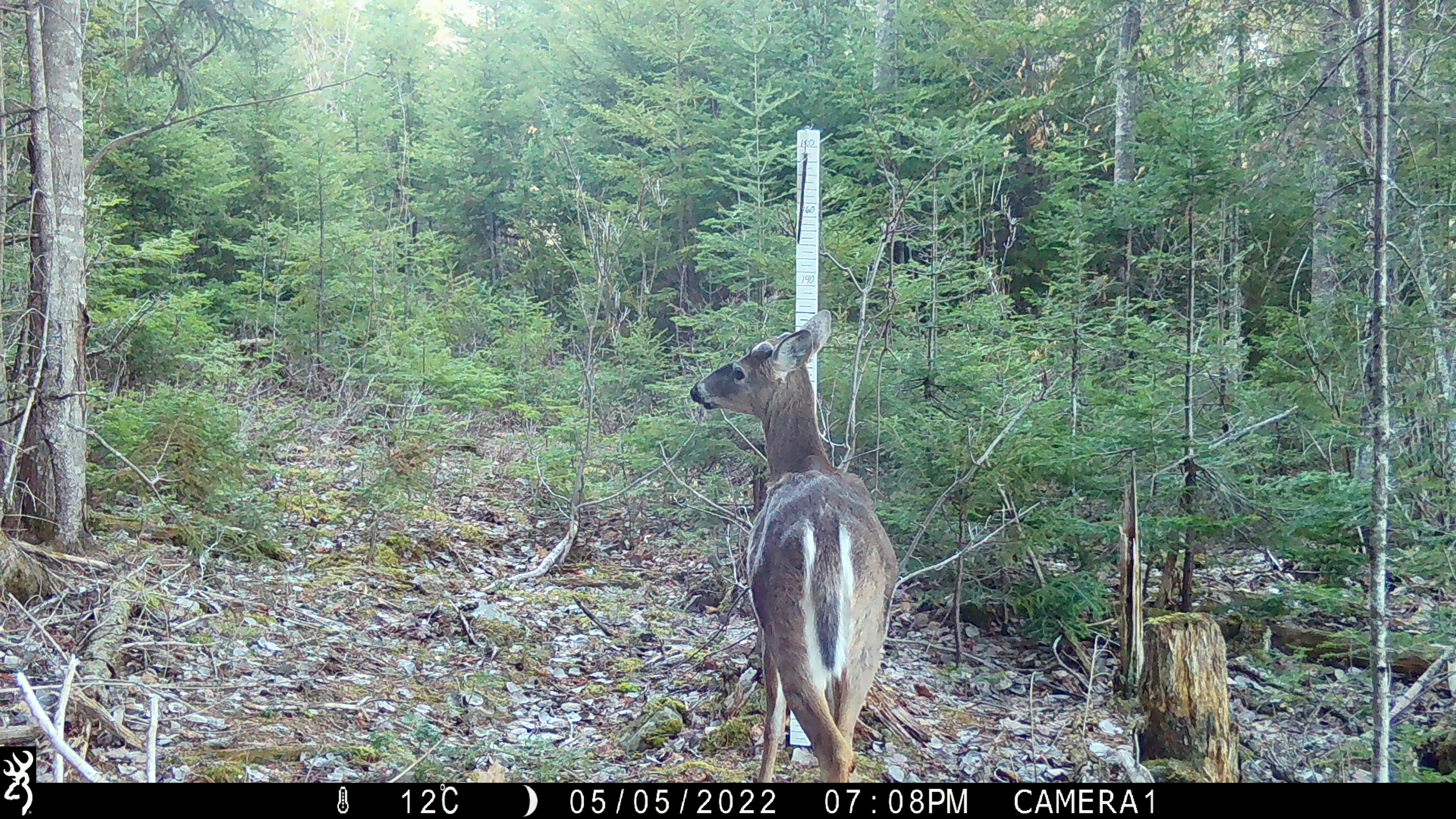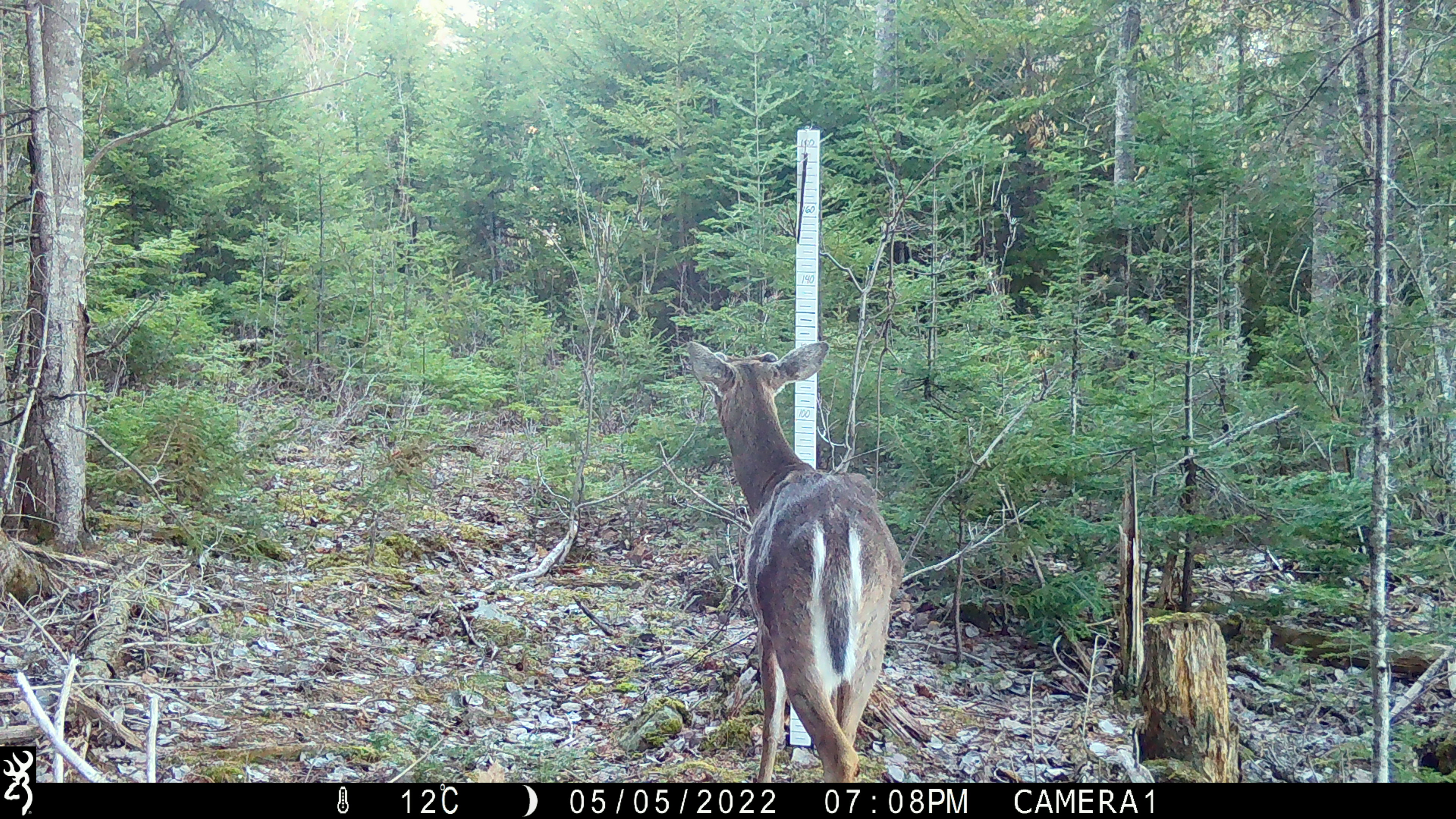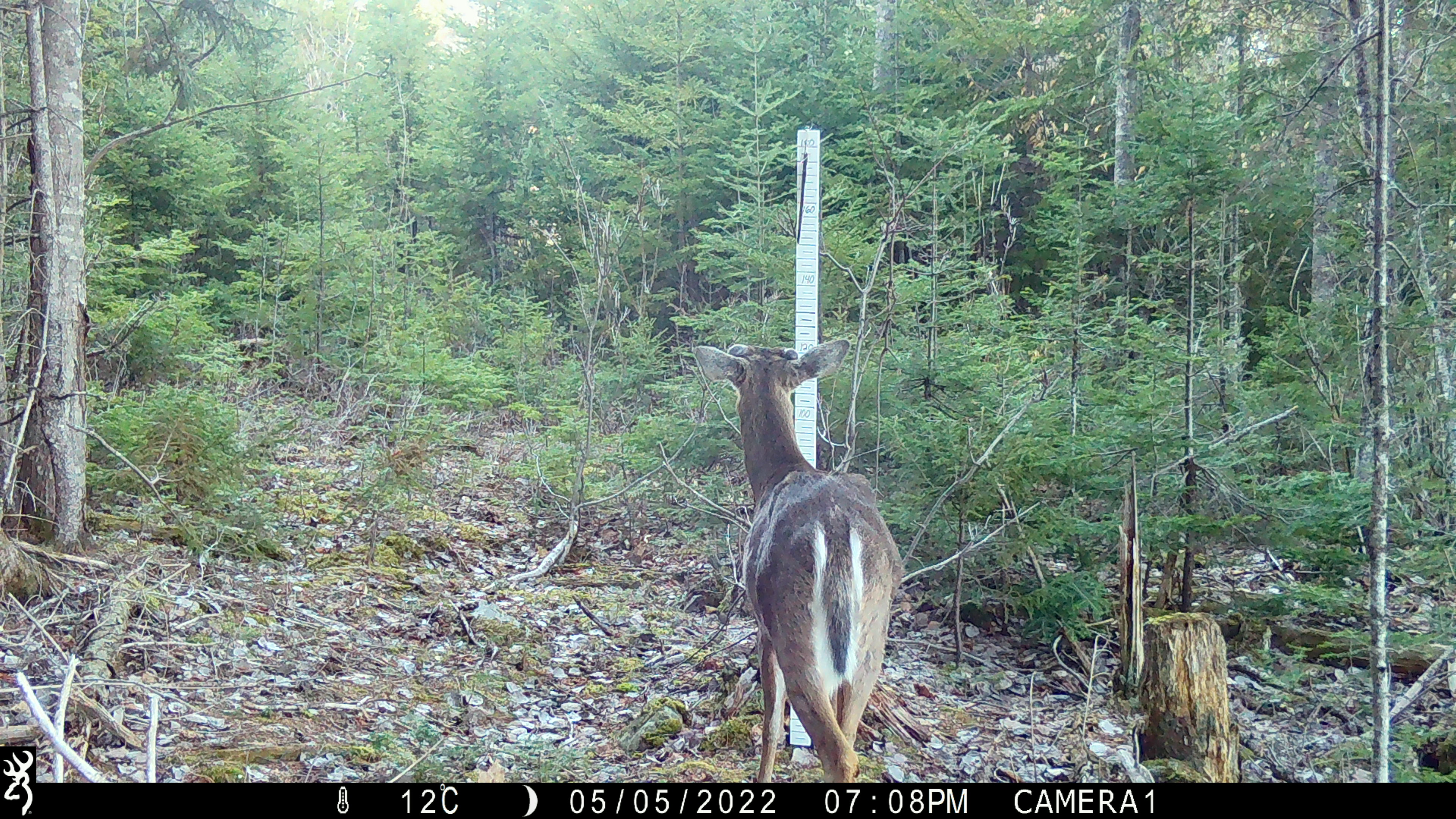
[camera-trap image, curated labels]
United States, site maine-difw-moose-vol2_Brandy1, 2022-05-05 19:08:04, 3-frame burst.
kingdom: Animalia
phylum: Chordata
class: Mammalia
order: Artiodactyla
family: Cervidae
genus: Odocoileus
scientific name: Odocoileus virginianus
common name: white-tailed deer